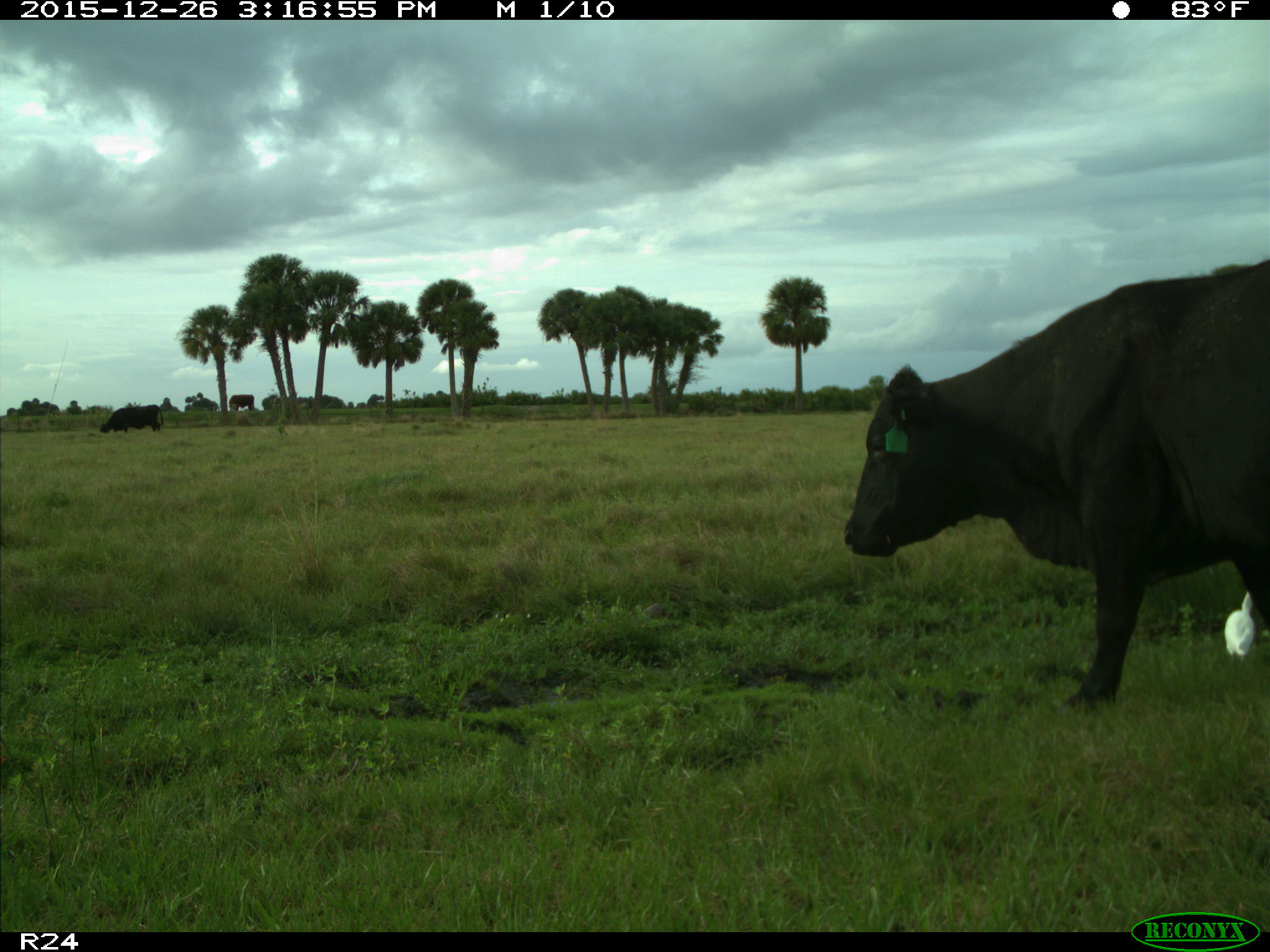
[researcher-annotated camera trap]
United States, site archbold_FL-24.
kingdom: Animalia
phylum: Chordata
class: Mammalia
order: Artiodactyla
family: Bovidae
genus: Bos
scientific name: Bos taurus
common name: domestic cow